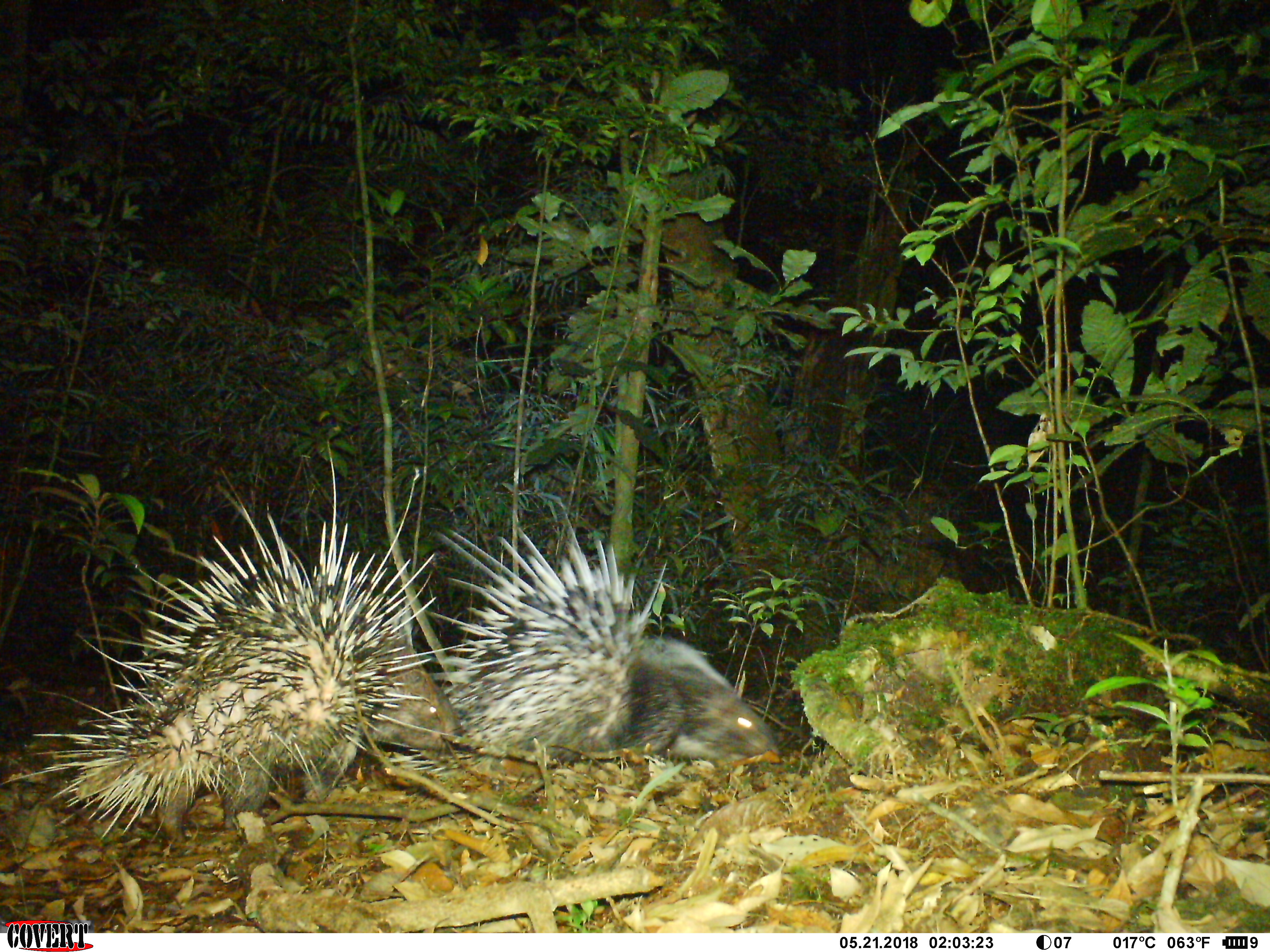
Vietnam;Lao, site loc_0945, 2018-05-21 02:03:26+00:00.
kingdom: Animalia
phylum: Chordata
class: Mammalia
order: Rodentia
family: Hystricidae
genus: Hystrix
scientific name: Hystrix brachyura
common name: malayan porcupine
Malayan porcupine (Hystrix brachyura). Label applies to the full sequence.